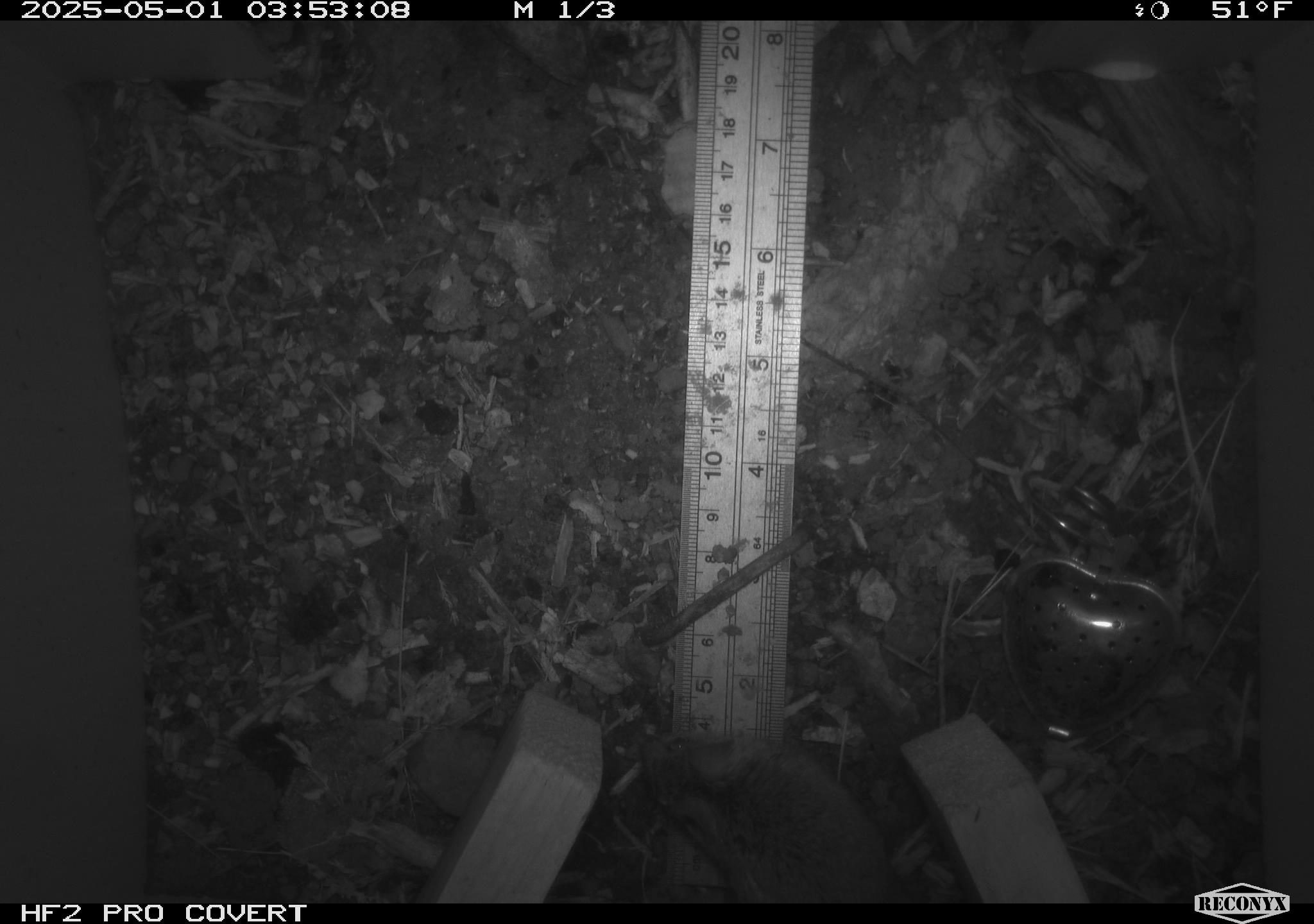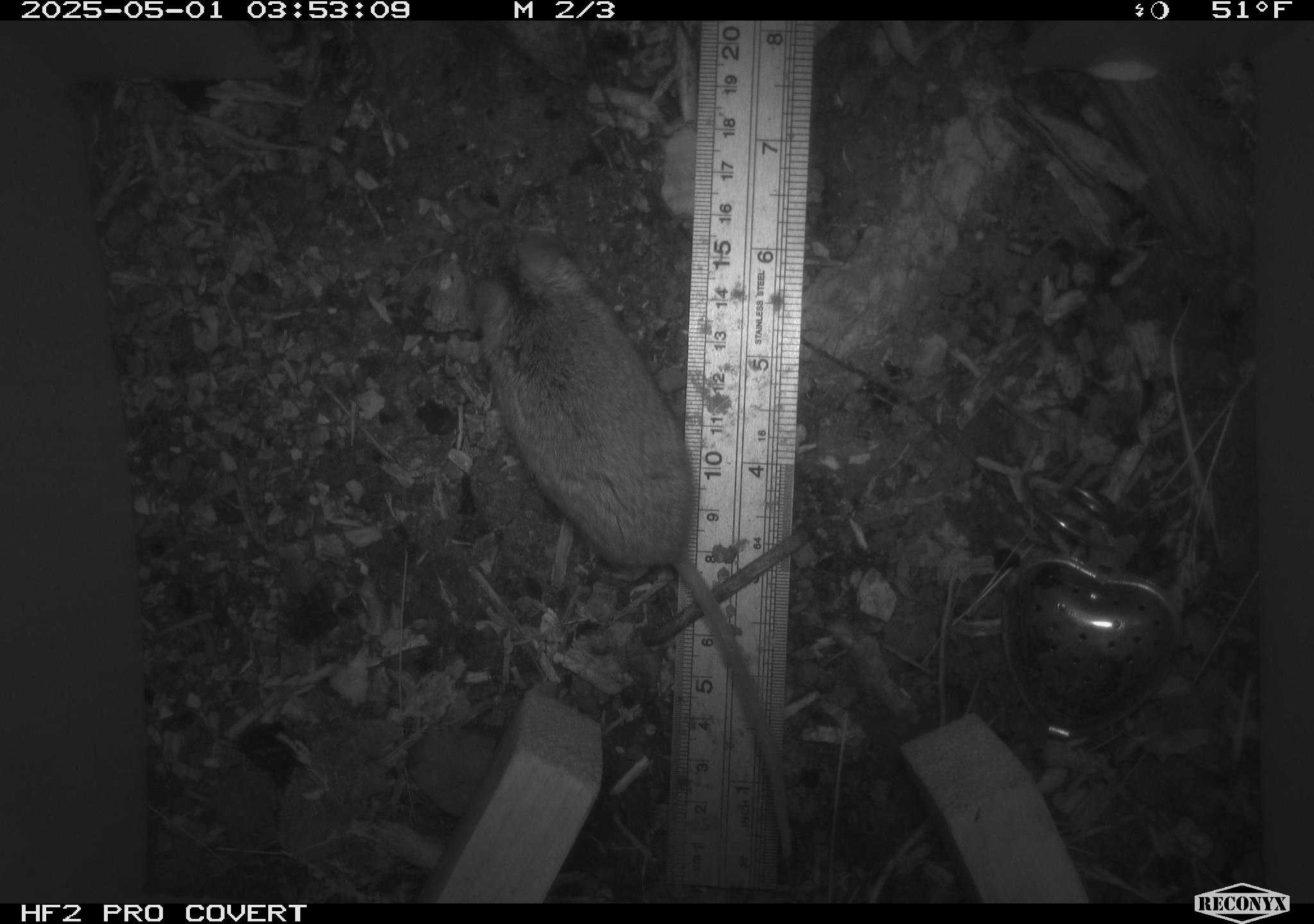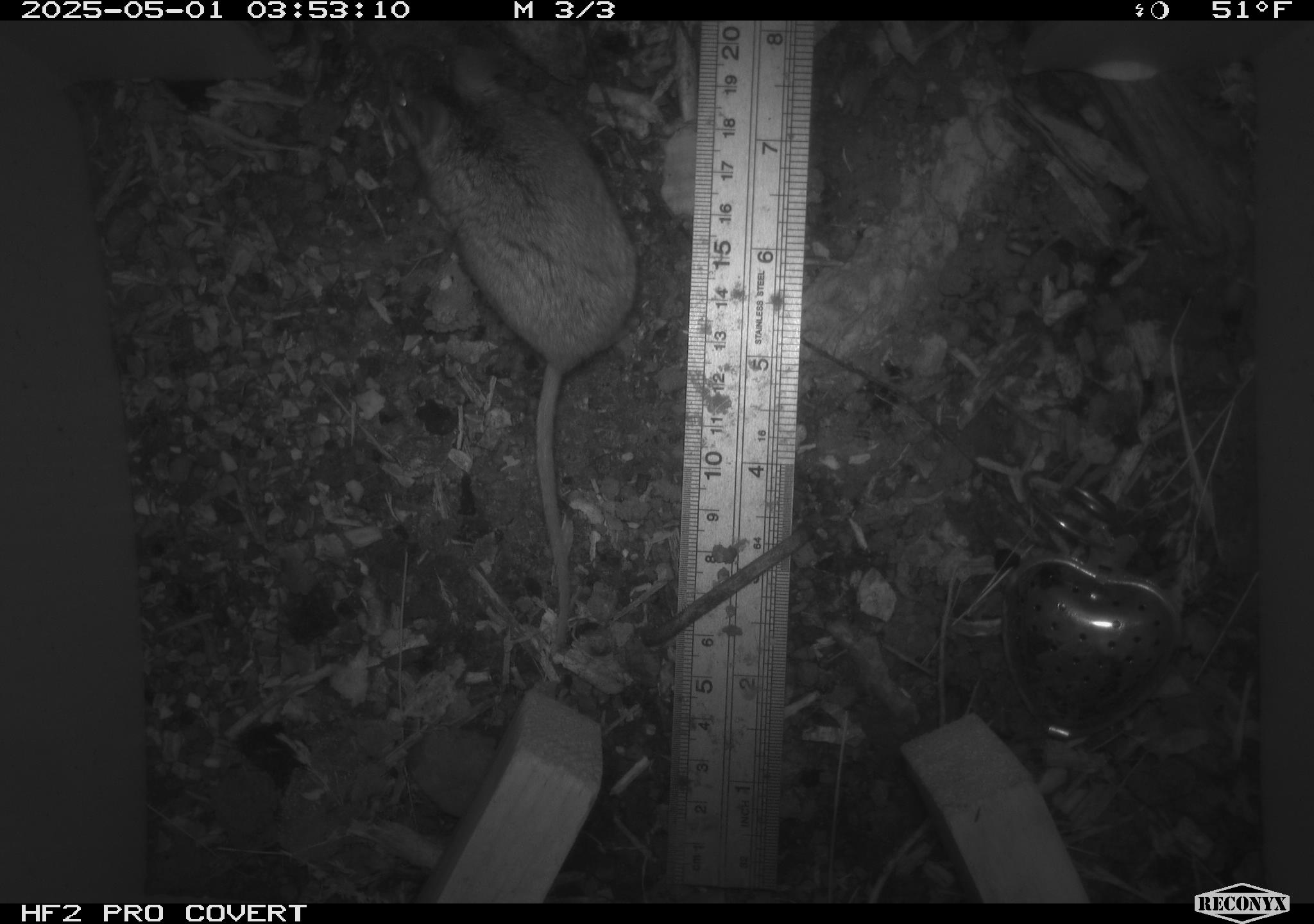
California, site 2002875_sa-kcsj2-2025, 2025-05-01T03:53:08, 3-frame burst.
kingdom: Animalia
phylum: Chordata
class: Mammalia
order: Rodentia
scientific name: Rodentia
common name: rodent